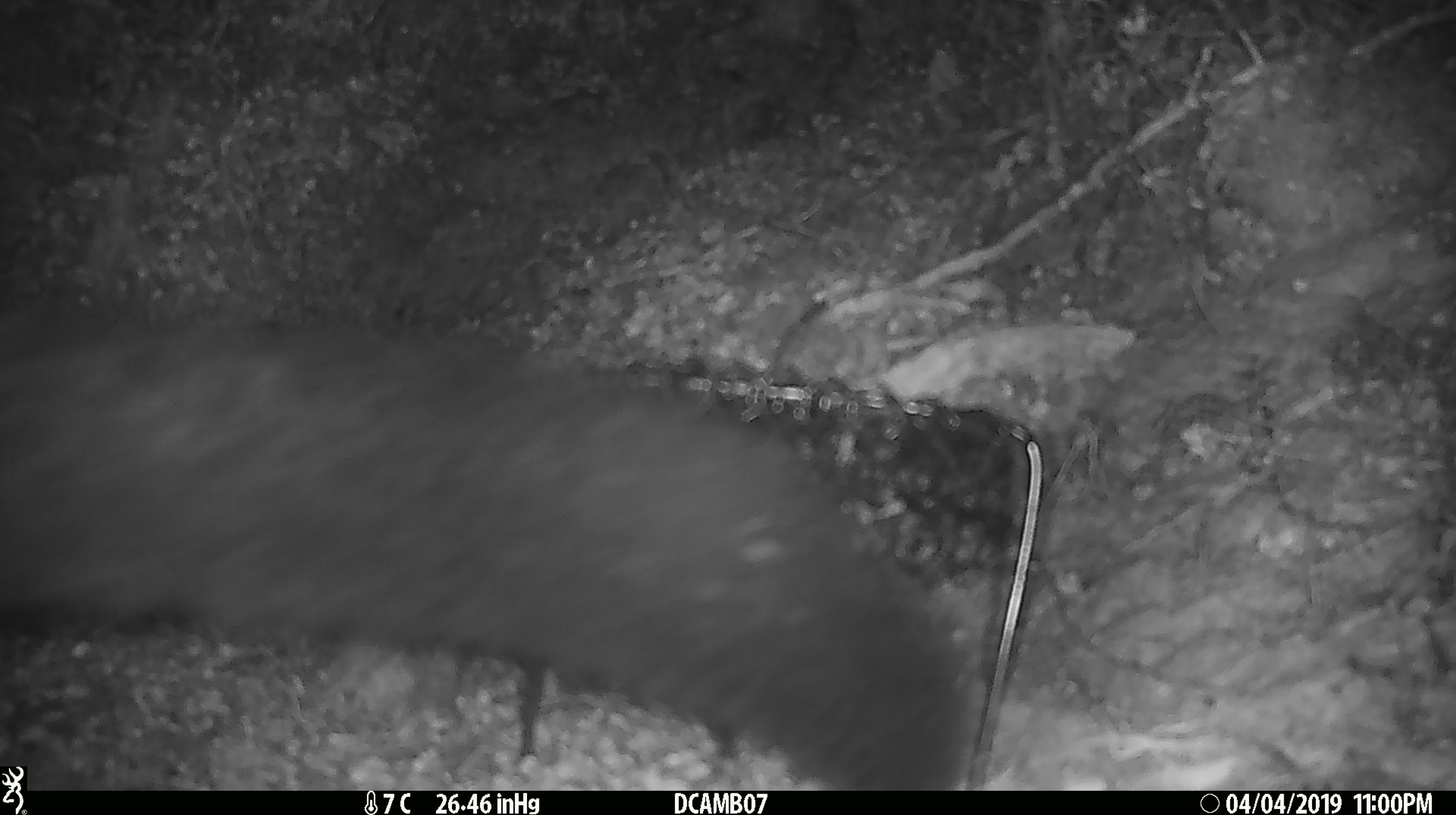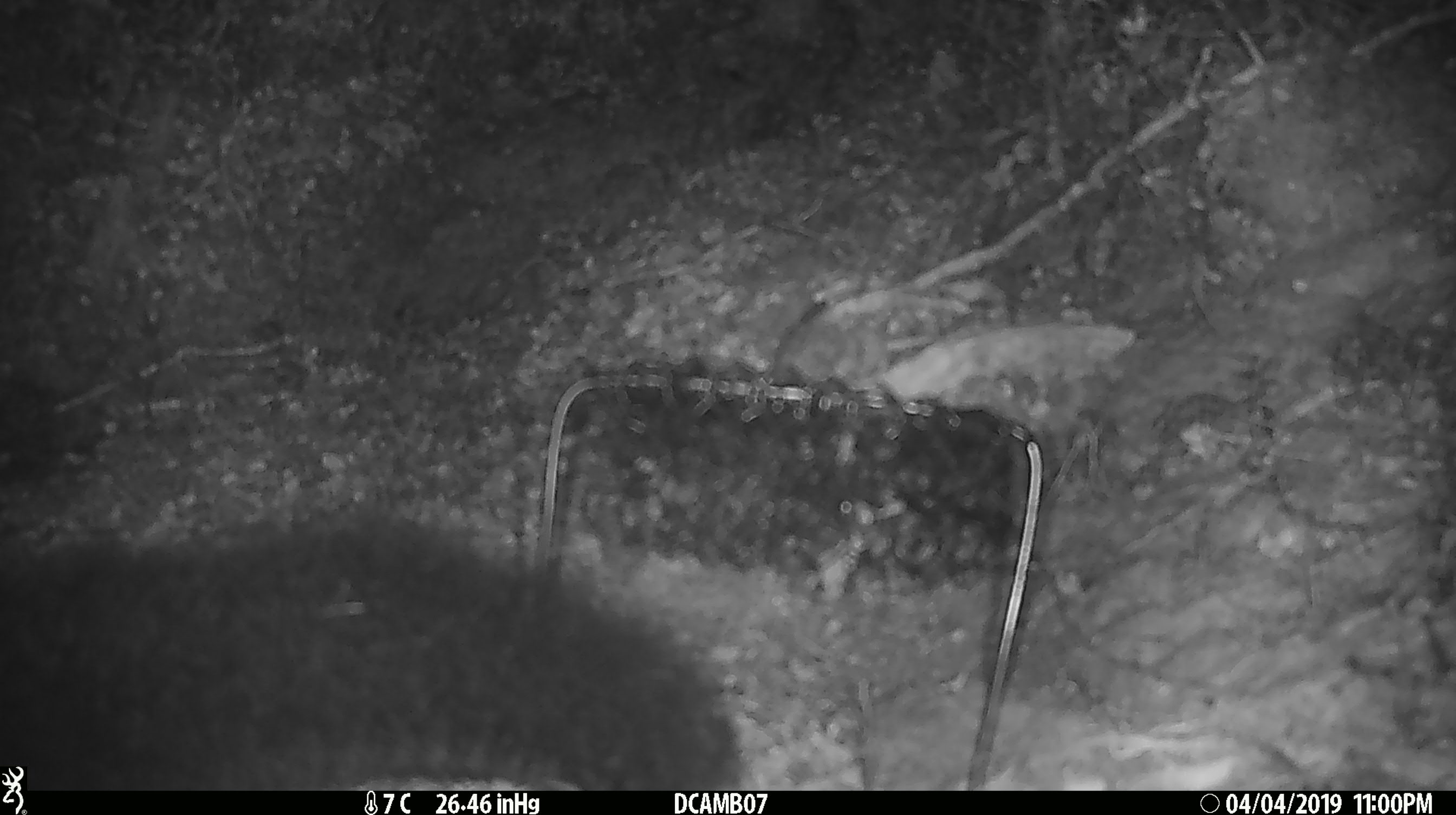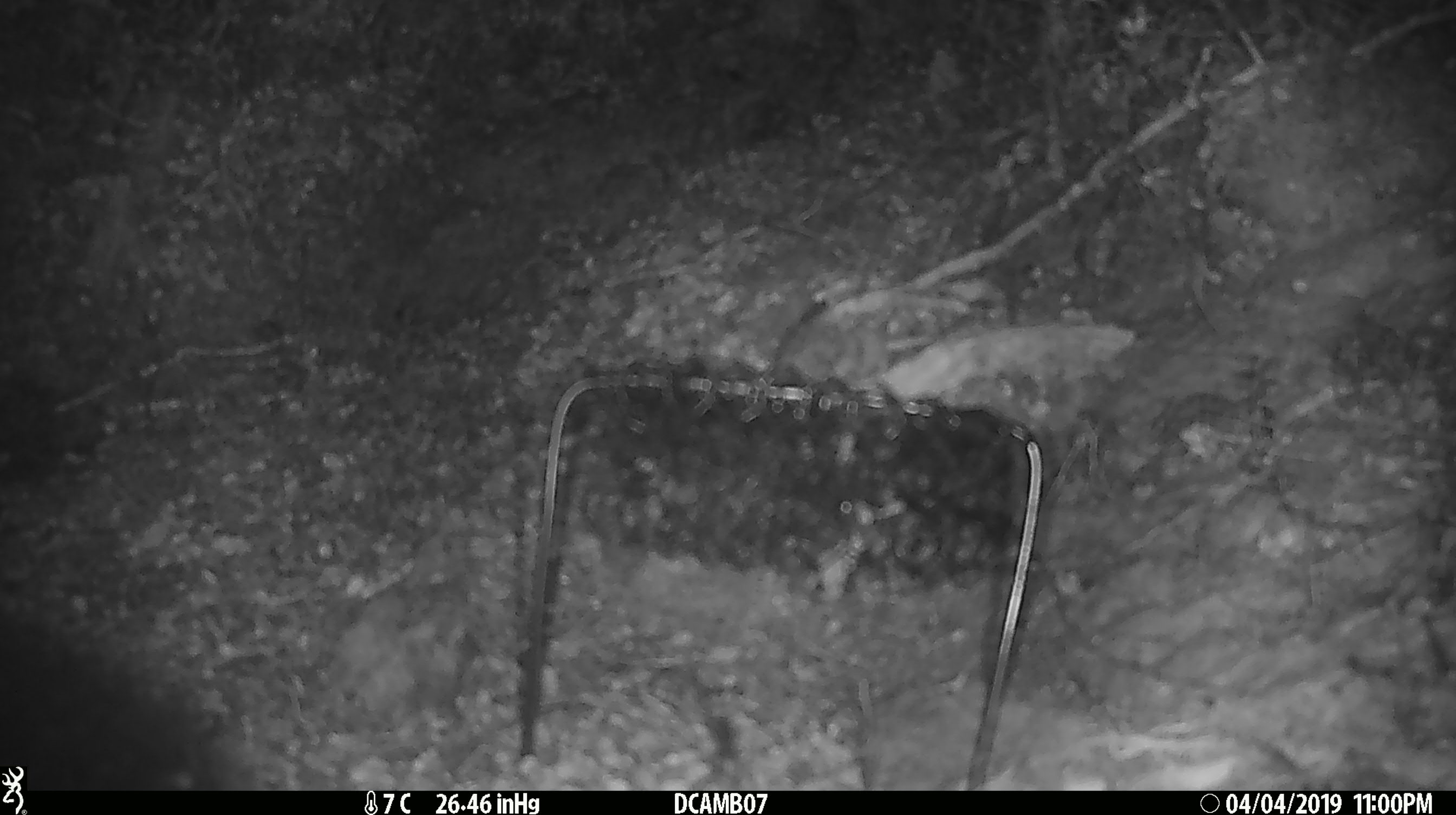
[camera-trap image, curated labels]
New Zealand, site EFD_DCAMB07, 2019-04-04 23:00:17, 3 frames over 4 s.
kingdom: Animalia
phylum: Chordata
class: Mammalia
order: Diprotodontia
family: Phalangeridae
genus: Trichosurus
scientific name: Trichosurus vulpecula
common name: common brushtail possum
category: possum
Possum (common brushtail possum) (Trichosurus vulpecula).